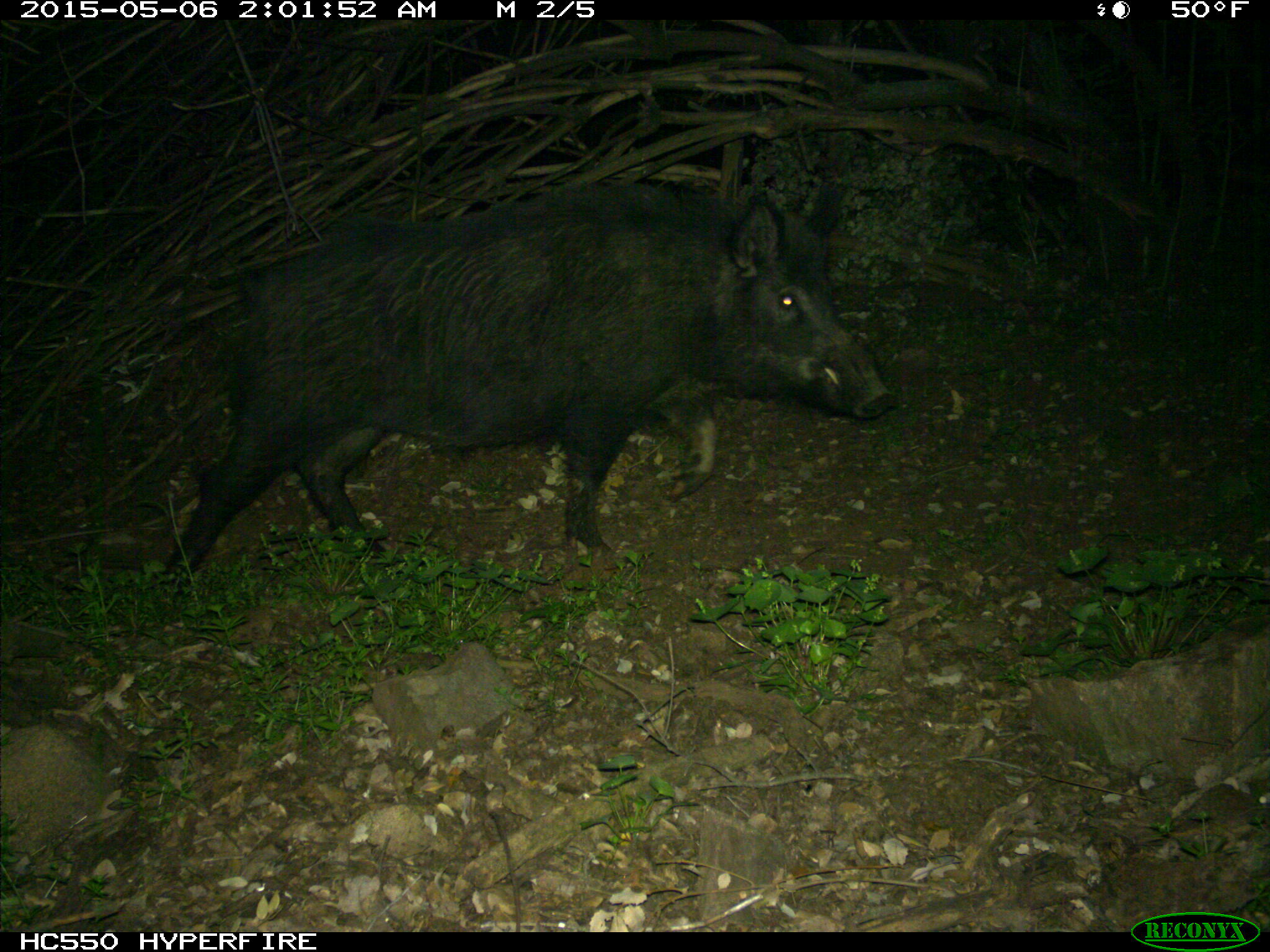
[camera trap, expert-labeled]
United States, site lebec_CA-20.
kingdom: Animalia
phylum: Chordata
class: Mammalia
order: Artiodactyla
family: Suidae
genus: Sus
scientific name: Sus scrofa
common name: wild boar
Sus scrofa (wild boar).